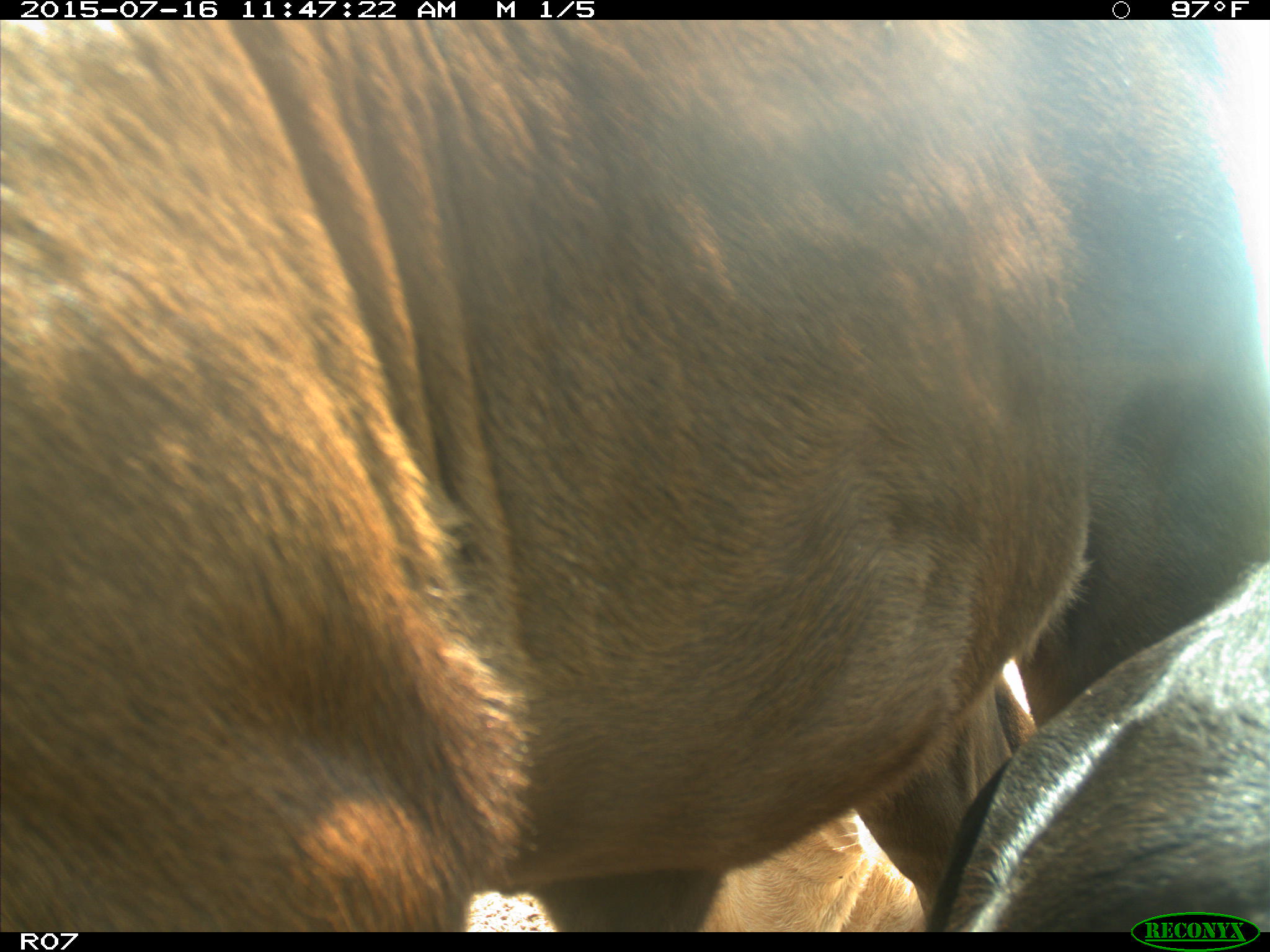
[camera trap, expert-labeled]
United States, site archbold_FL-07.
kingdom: Animalia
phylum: Chordata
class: Mammalia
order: Artiodactyla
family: Bovidae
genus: Bos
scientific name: Bos taurus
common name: domestic cow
Bos taurus (domestic cow).